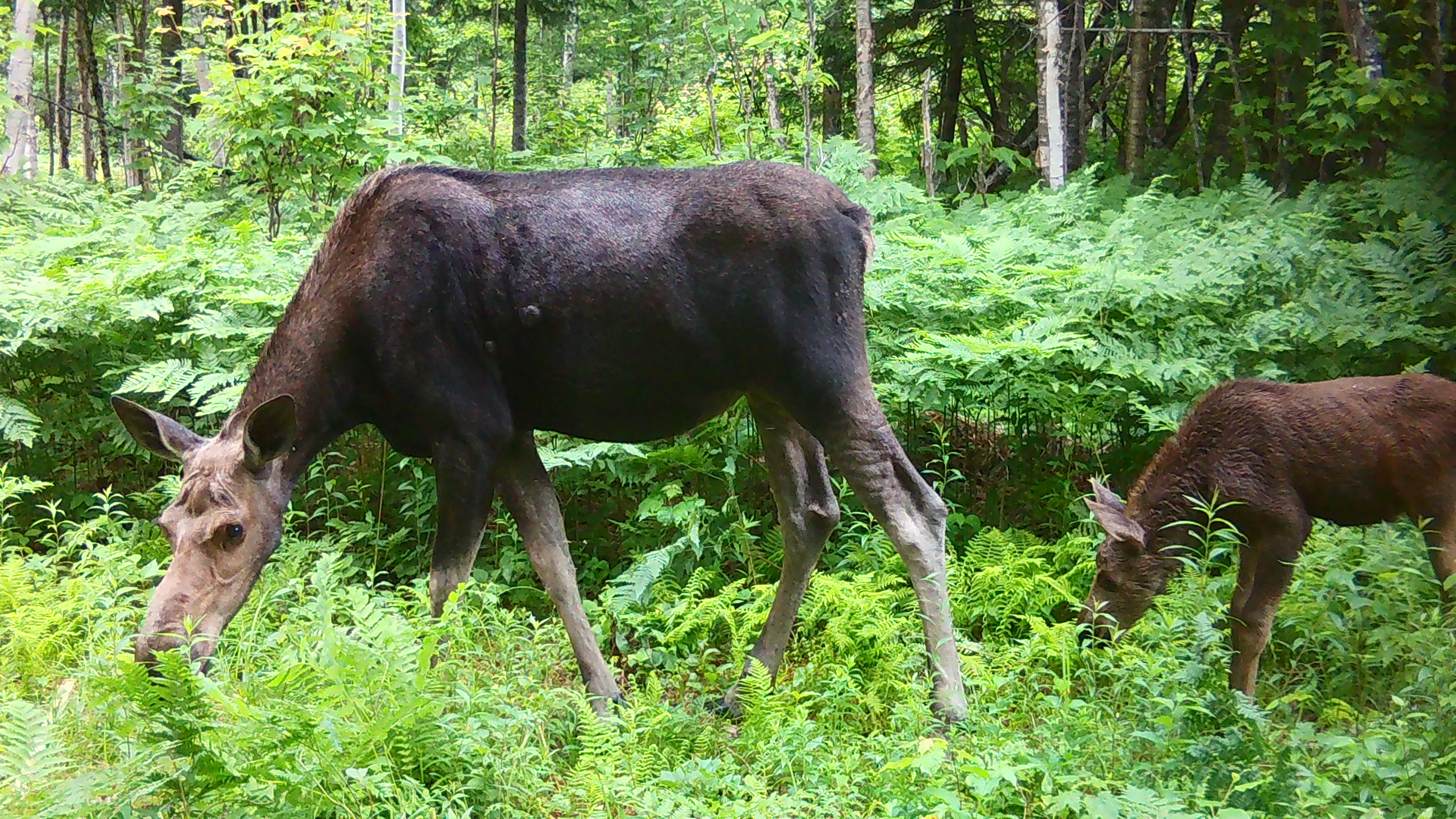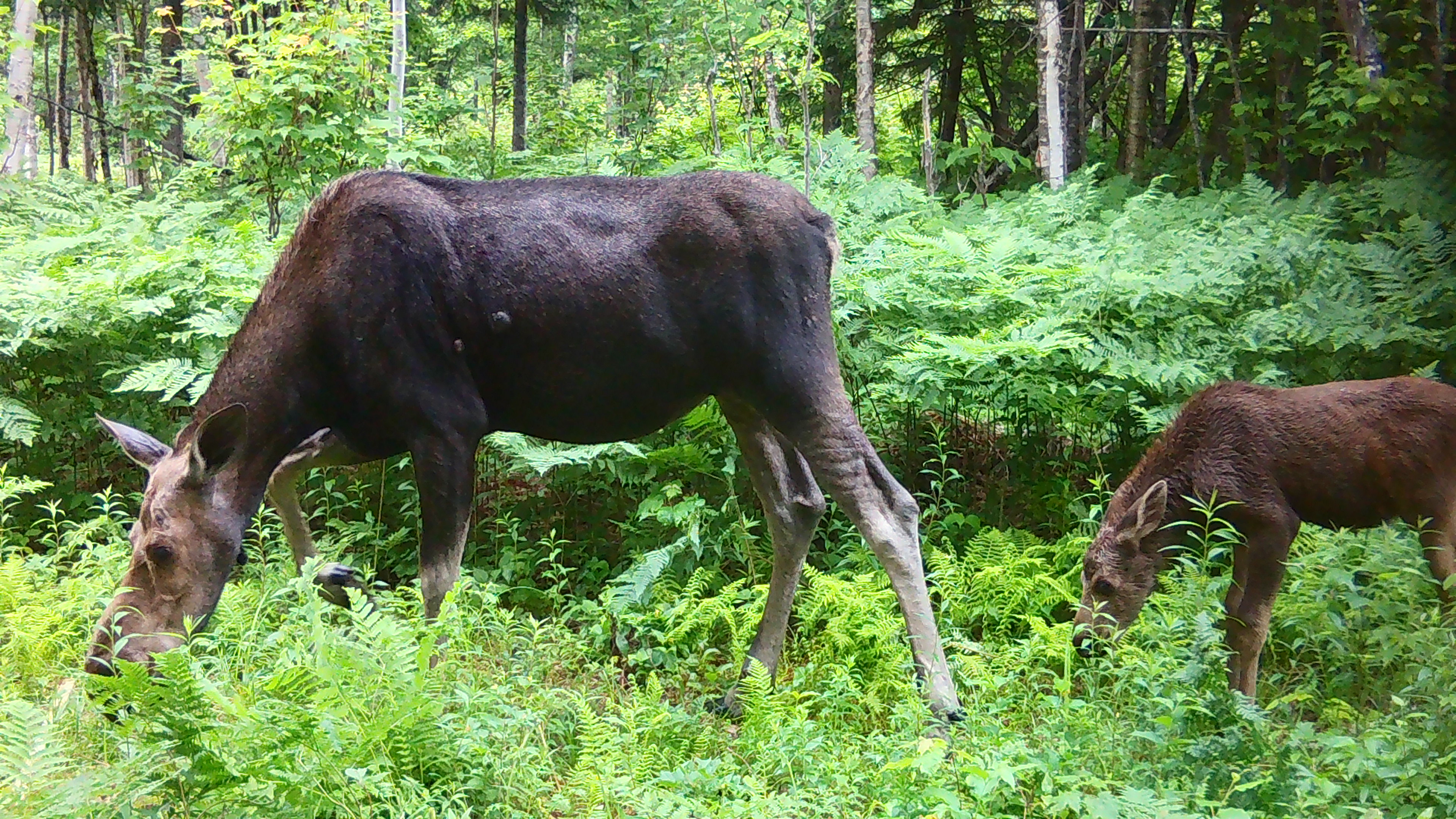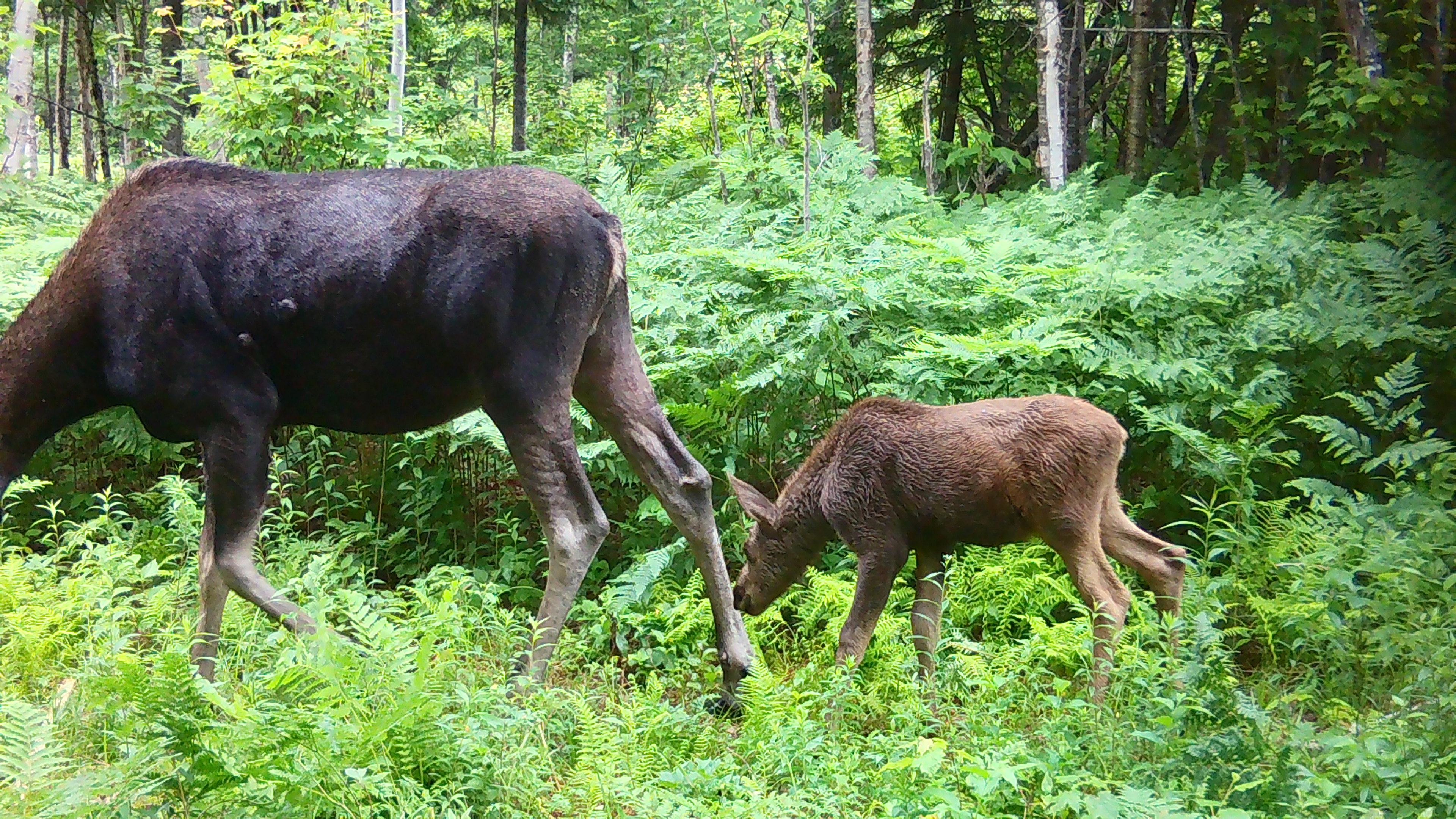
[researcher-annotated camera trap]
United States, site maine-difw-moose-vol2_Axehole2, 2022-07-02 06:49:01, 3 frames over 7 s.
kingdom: Animalia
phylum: Chordata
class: Mammalia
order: Artiodactyla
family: Cervidae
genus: Alces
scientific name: Alces alces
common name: moose